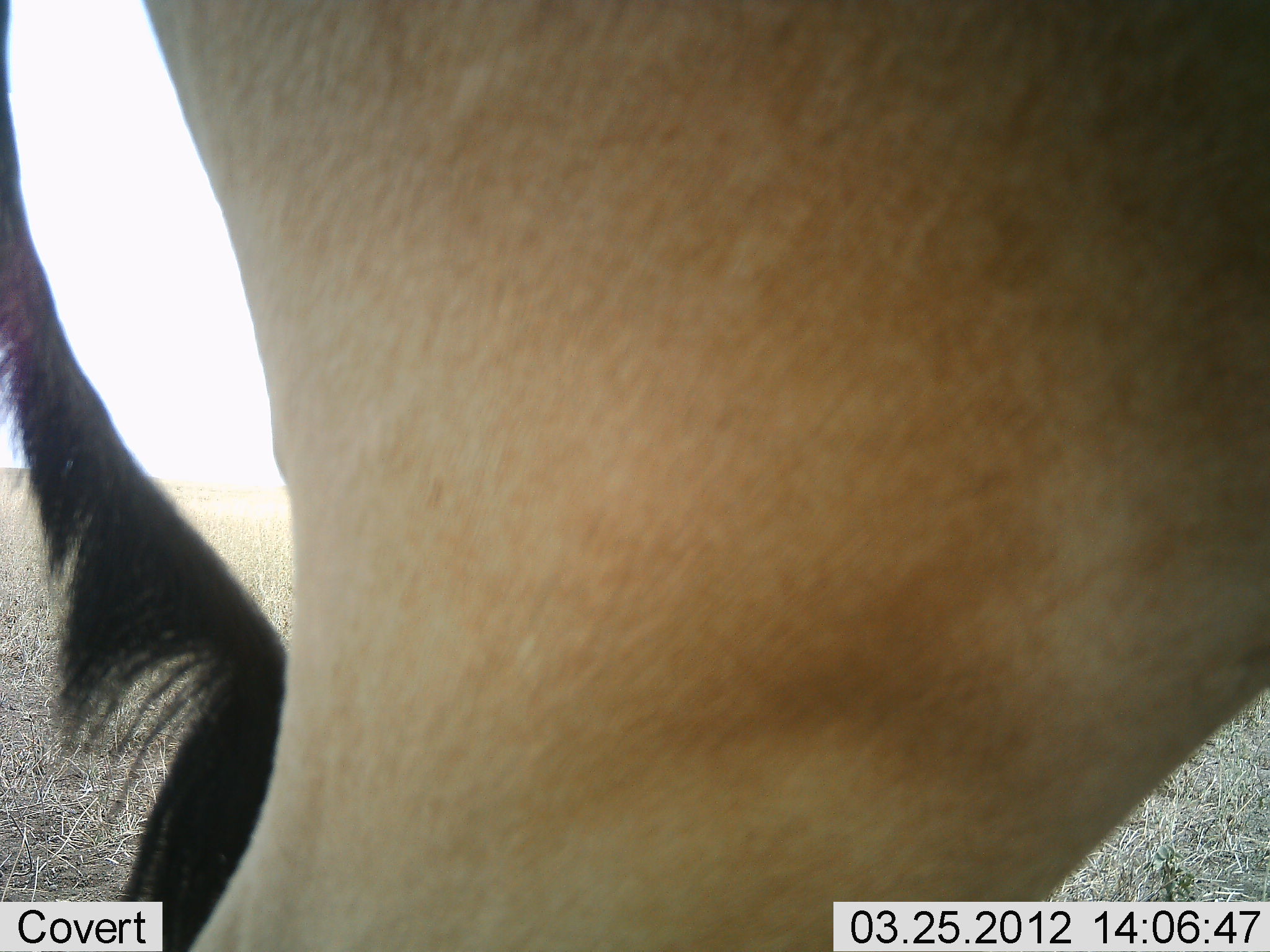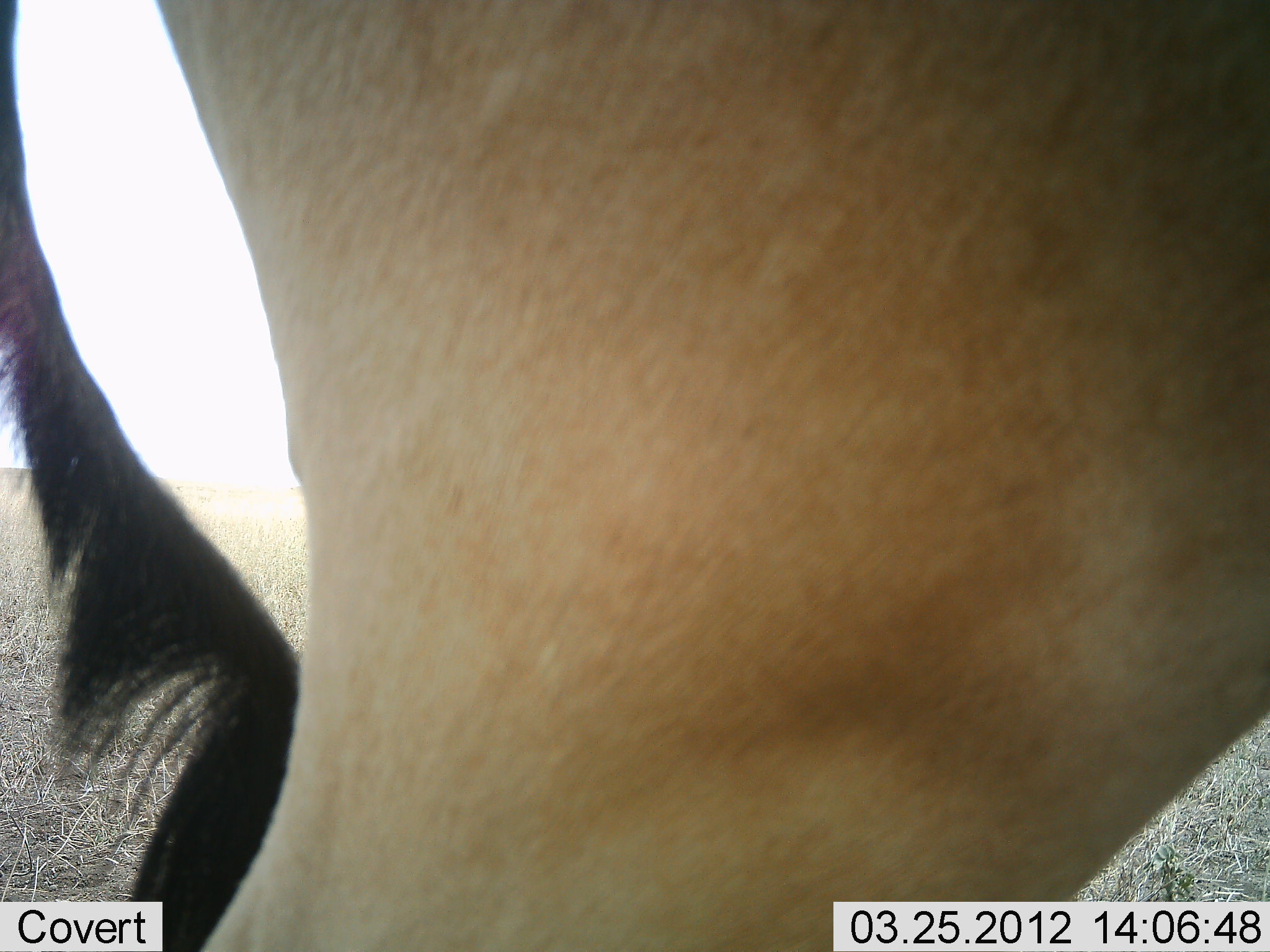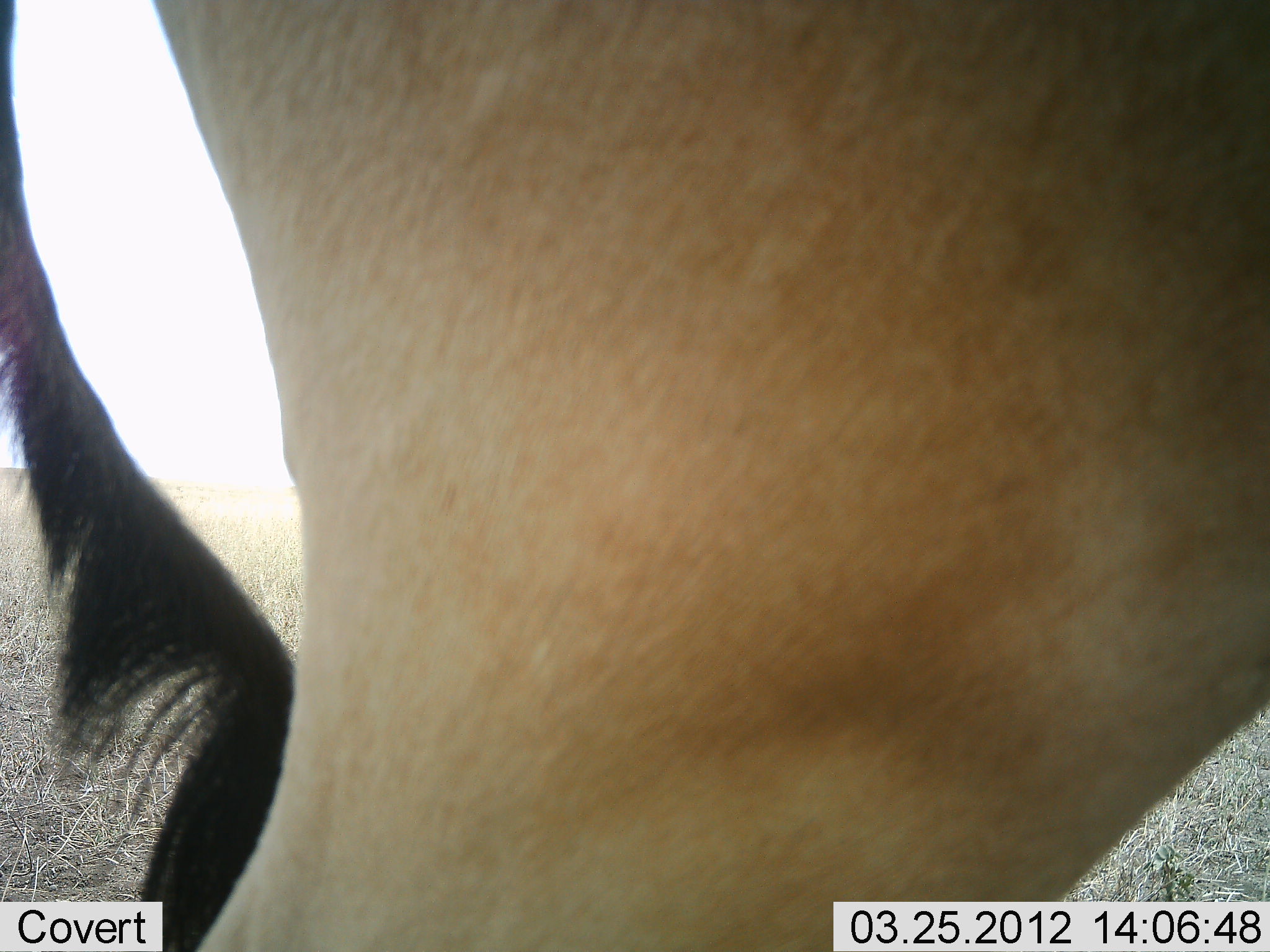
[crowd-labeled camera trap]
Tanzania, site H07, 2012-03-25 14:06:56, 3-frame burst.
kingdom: Animalia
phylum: Chordata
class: Mammalia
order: Artiodactyla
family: Bovidae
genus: Alcelaphus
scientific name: Alcelaphus buselaphus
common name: hartebeest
Hartebeest (Alcelaphus buselaphus), count 1. Behavior (volunteer vote fractions): standing 100%, resting 0%, moving 0%, interacting 0%. Young present (vote fraction): 0%. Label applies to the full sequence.